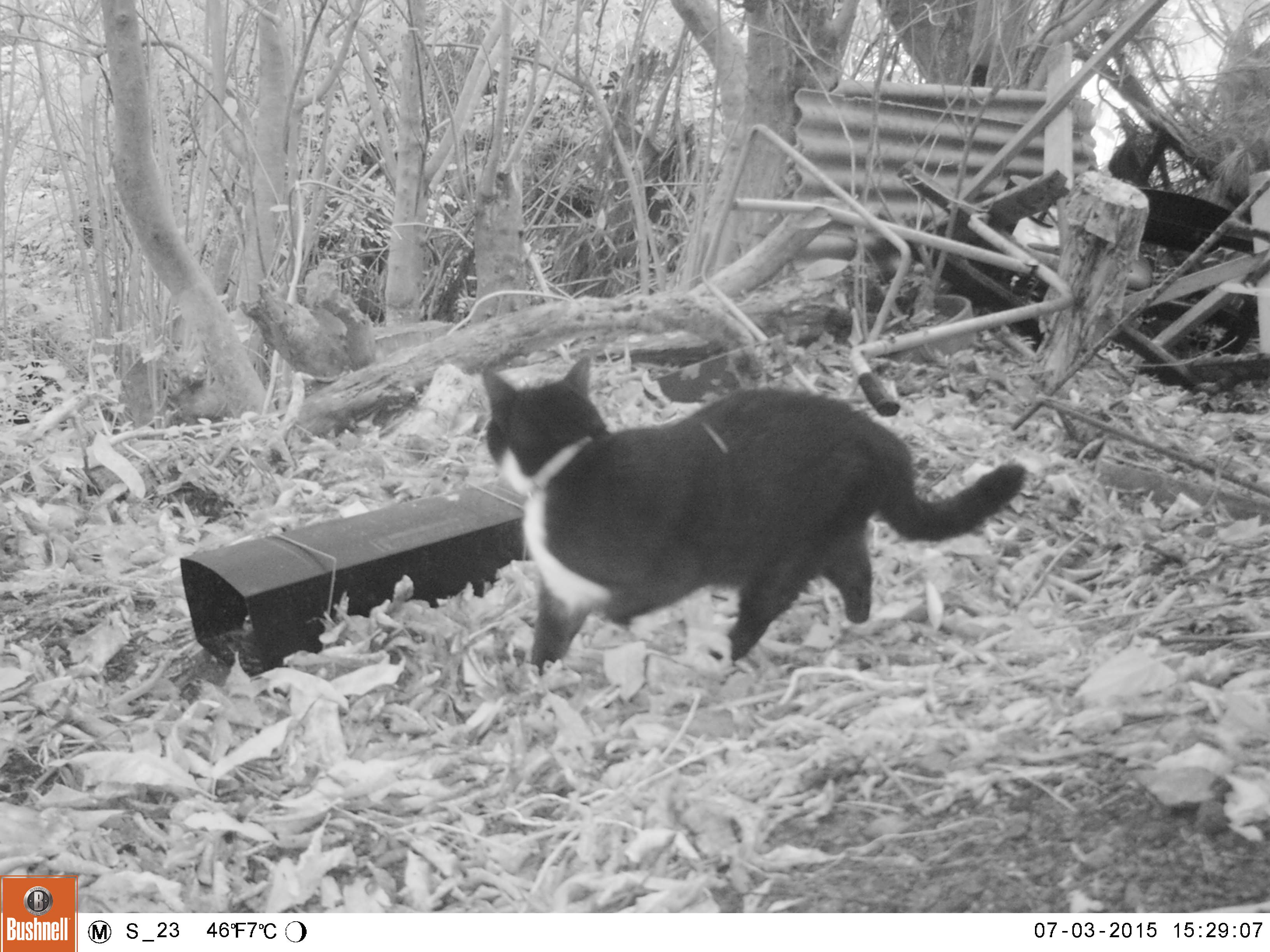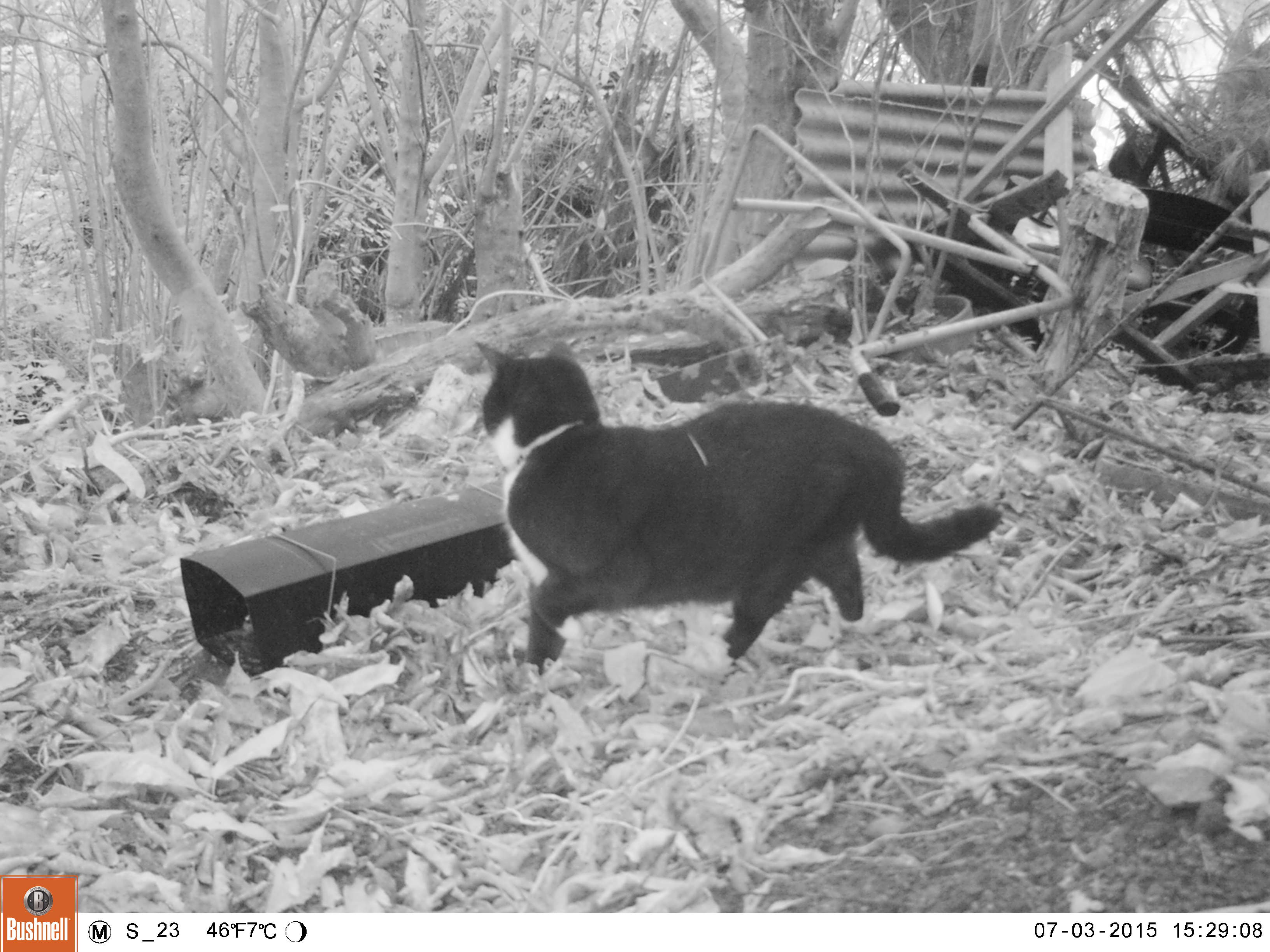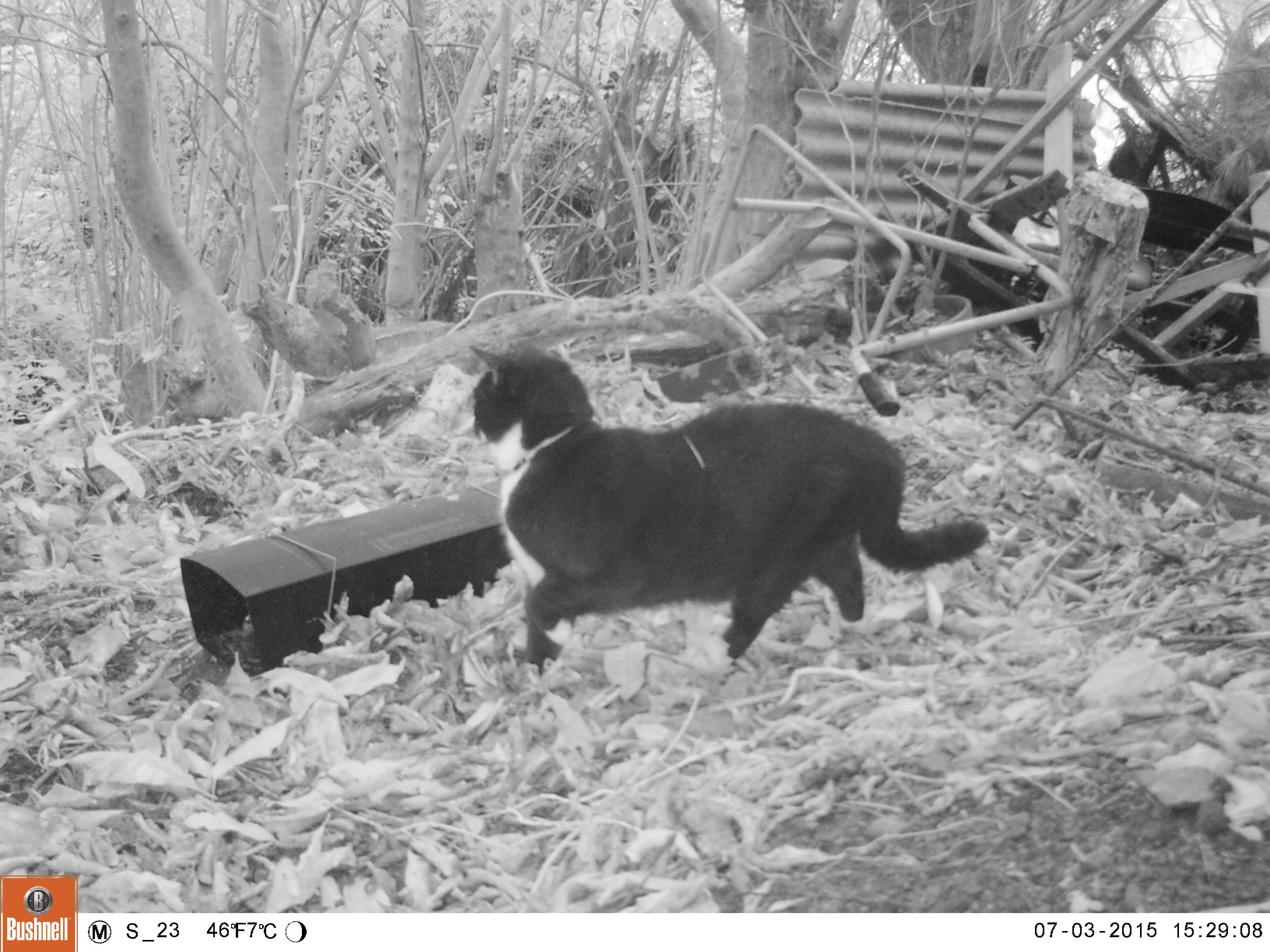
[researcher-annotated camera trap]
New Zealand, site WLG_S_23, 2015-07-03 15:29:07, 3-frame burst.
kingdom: Animalia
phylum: Chordata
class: Mammalia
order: Carnivora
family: Felidae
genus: Felis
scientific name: Felis catus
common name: domestic cat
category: cat